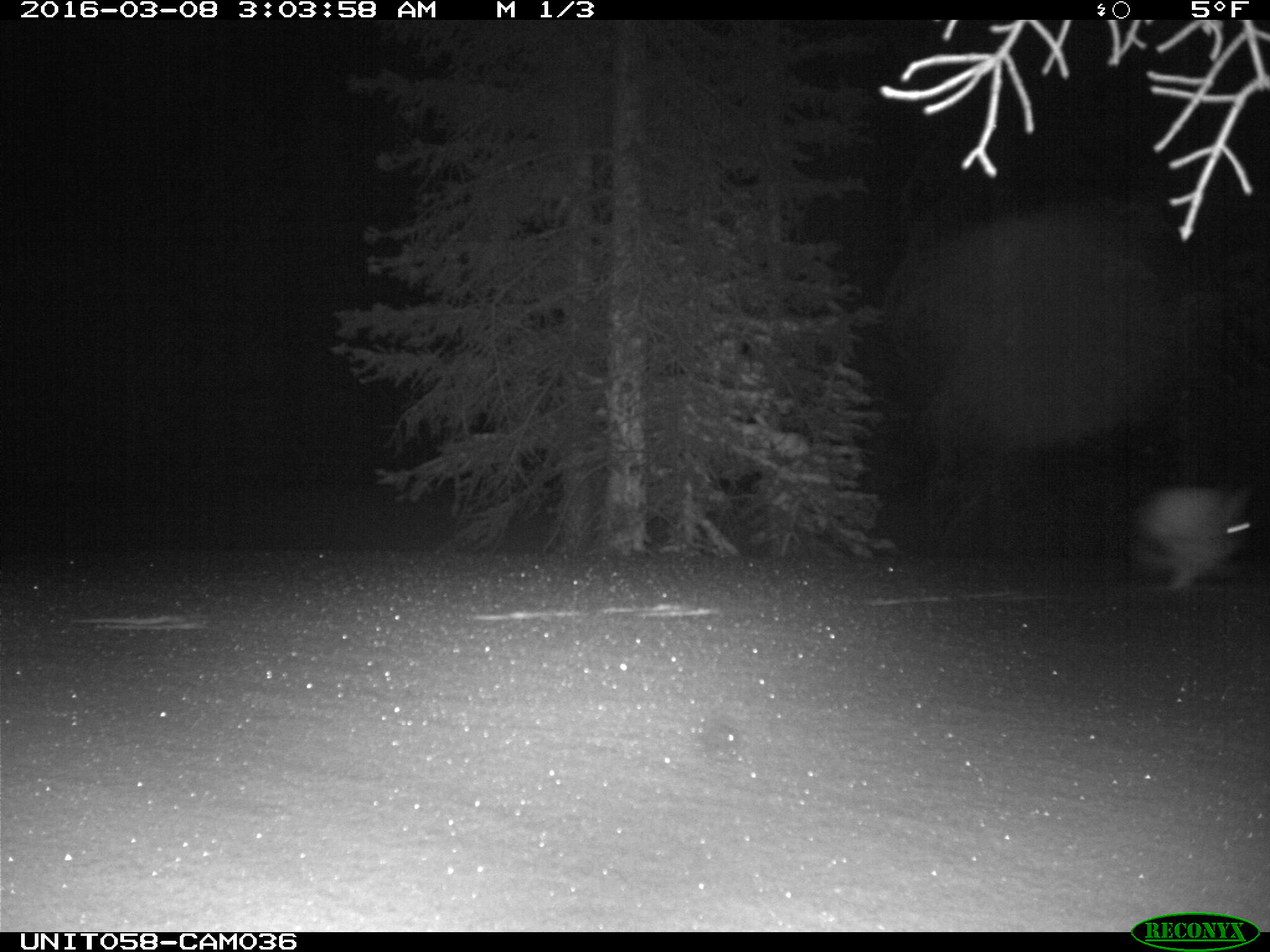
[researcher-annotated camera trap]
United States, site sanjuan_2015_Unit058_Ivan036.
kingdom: Animalia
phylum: Chordata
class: Mammalia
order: Lagomorpha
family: Leporidae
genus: Lepus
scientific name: Lepus americanus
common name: snowshoe hare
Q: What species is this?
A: Lepus americanus (snowshoe hare).